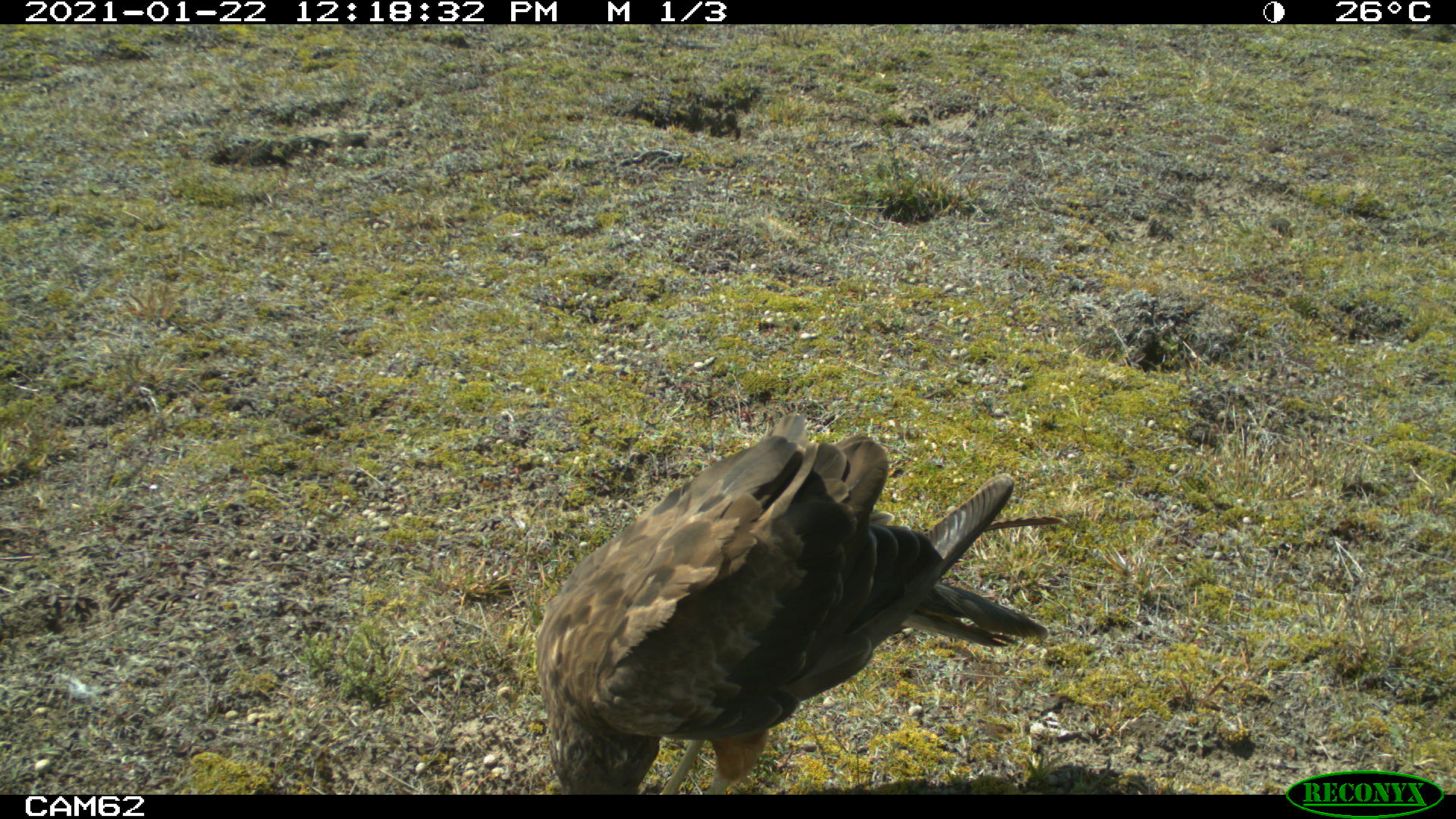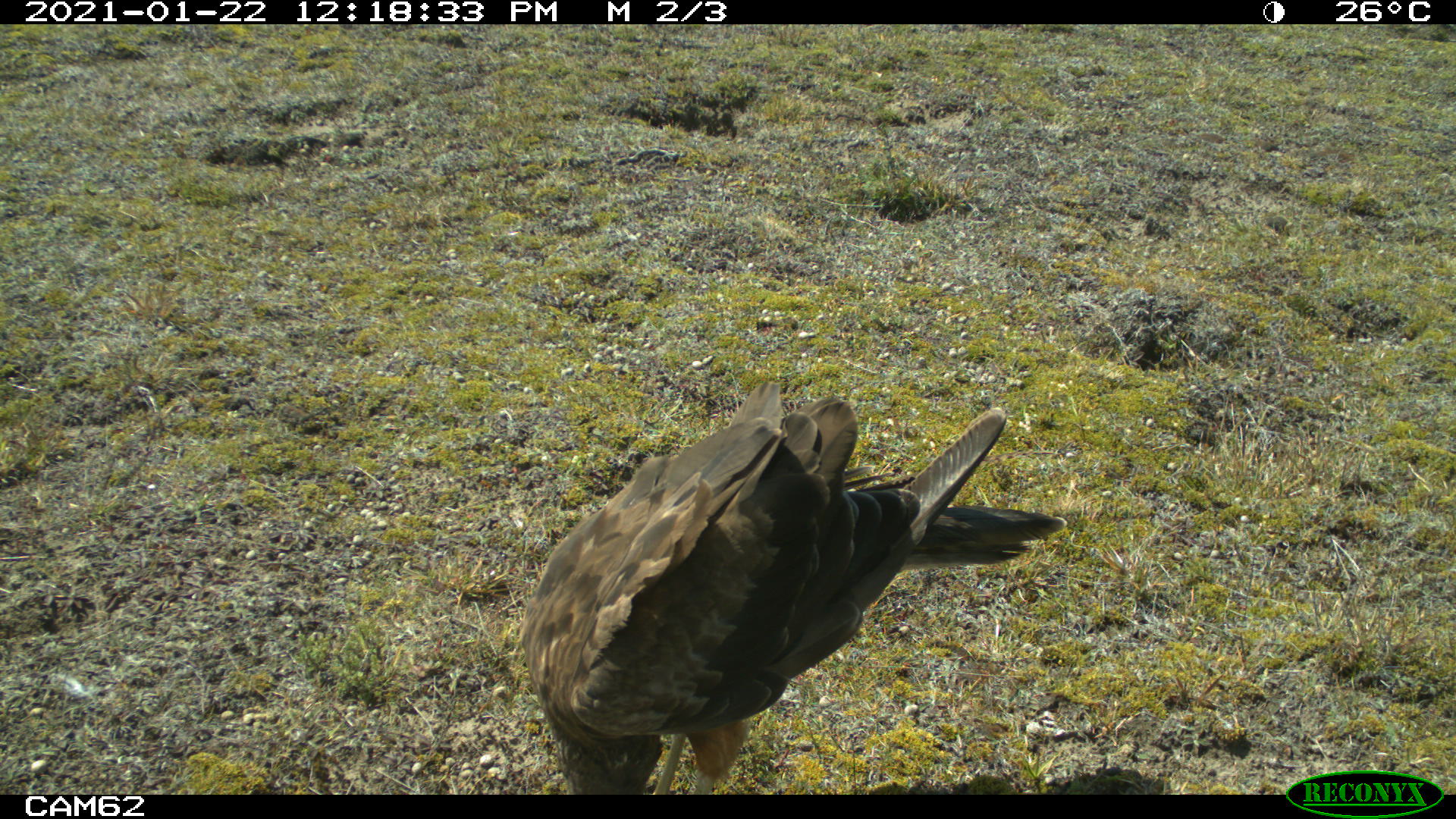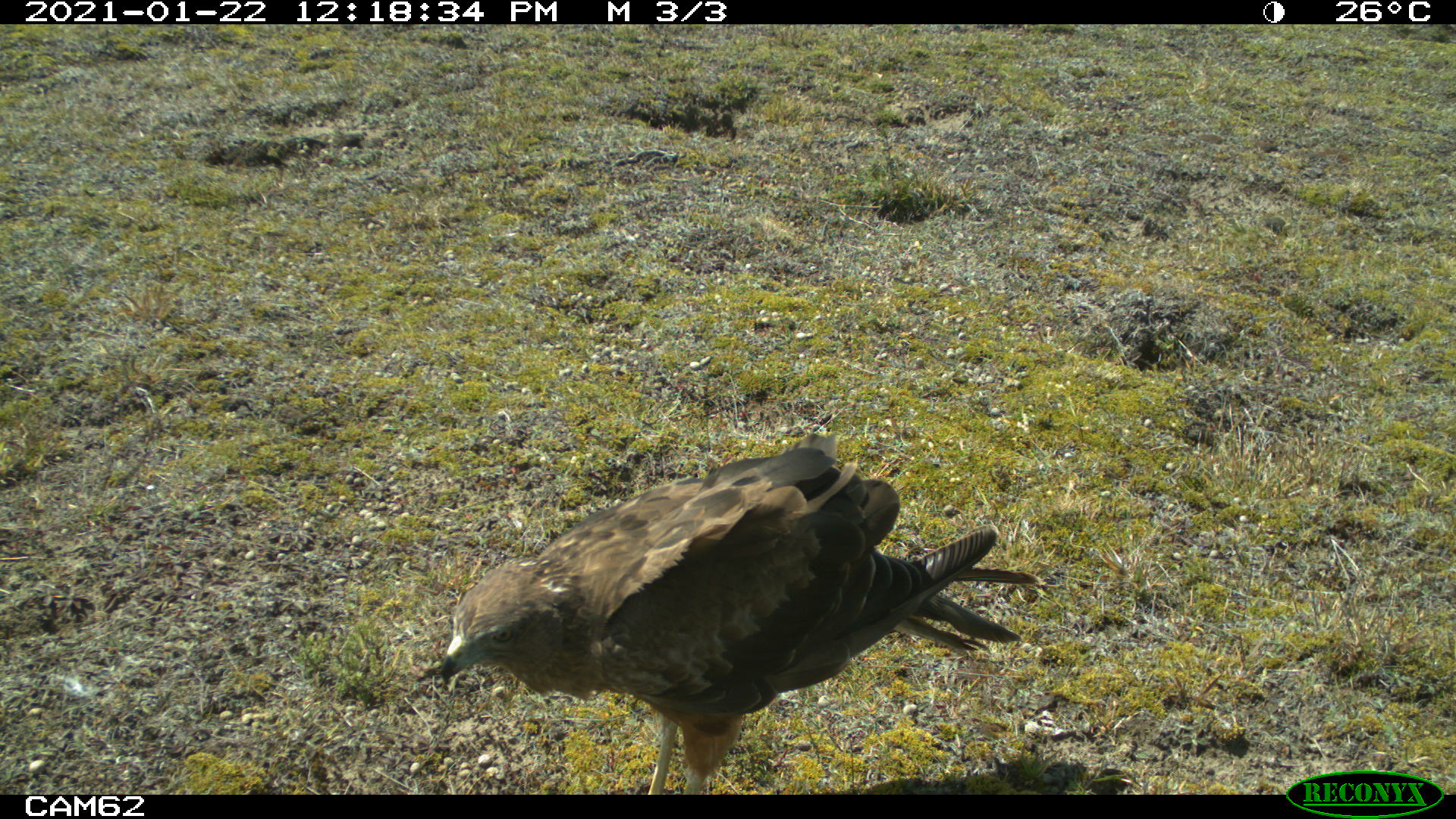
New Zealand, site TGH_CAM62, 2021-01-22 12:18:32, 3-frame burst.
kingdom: Animalia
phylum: Chordata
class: Aves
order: Accipitriformes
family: Accipitridae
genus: Circus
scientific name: Circus approximans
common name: swamp harrier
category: harrier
Harrier (swamp harrier) (Circus approximans).